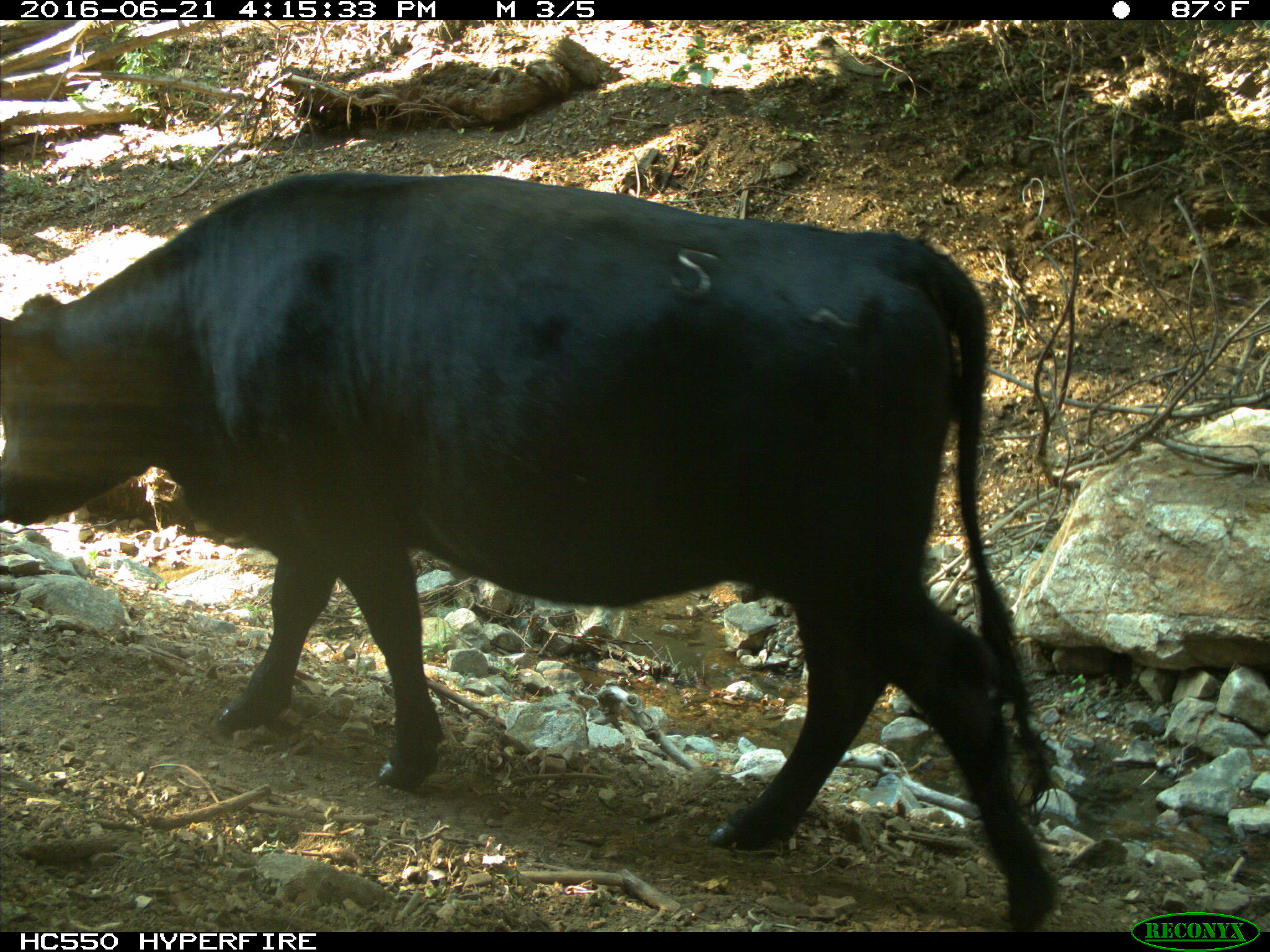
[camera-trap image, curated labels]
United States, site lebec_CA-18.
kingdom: Animalia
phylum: Chordata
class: Mammalia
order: Artiodactyla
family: Bovidae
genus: Bos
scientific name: Bos taurus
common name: domestic cow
Bos taurus (domestic cow).